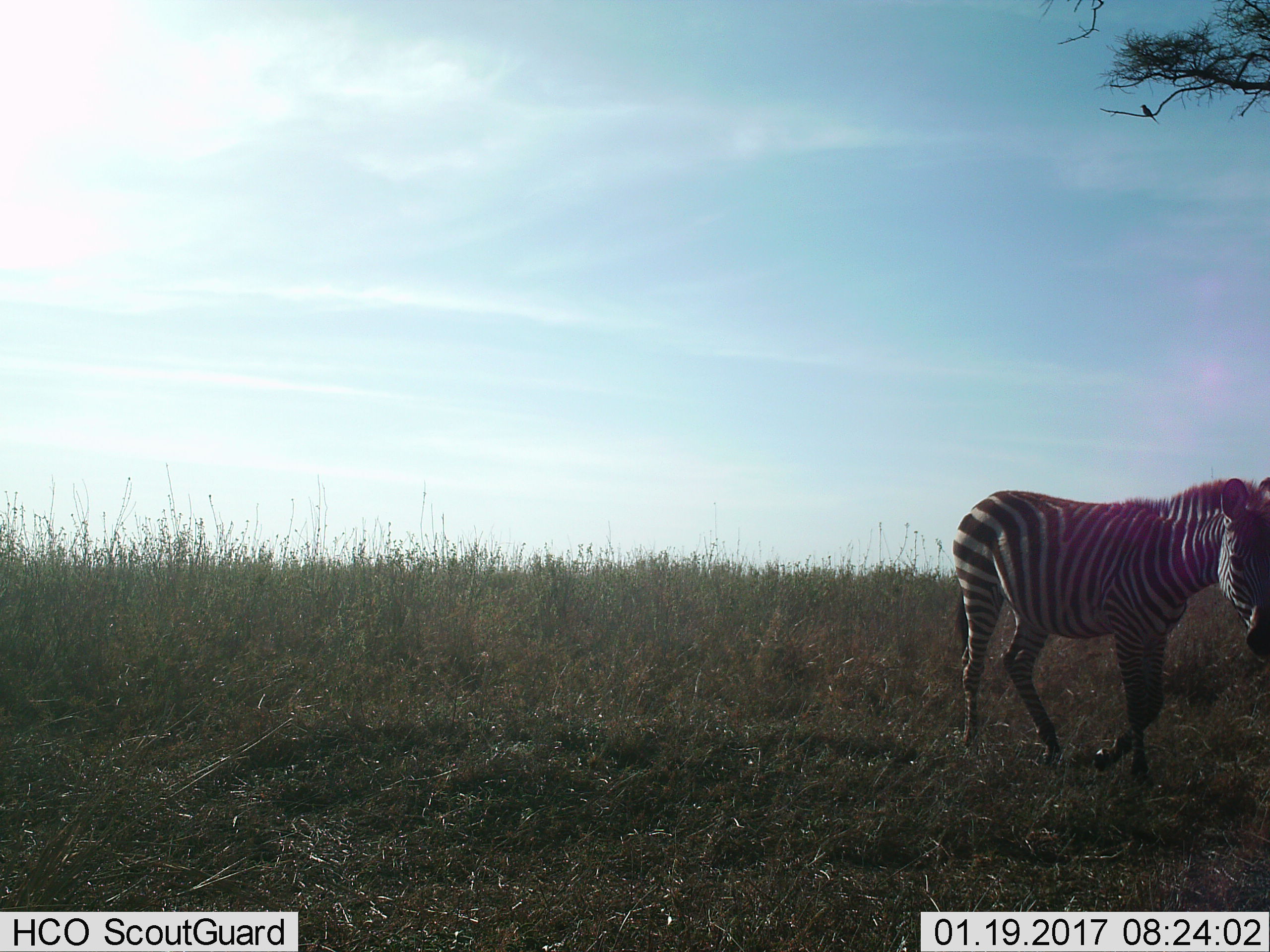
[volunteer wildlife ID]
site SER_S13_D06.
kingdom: Animalia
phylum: Chordata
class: Mammalia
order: Perissodactyla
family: Equidae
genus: Equus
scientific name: Equus quagga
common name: plains zebra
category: zebraplains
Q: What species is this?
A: Zebraplains (plains zebra) (Equus quagga).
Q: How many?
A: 1.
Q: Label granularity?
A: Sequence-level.